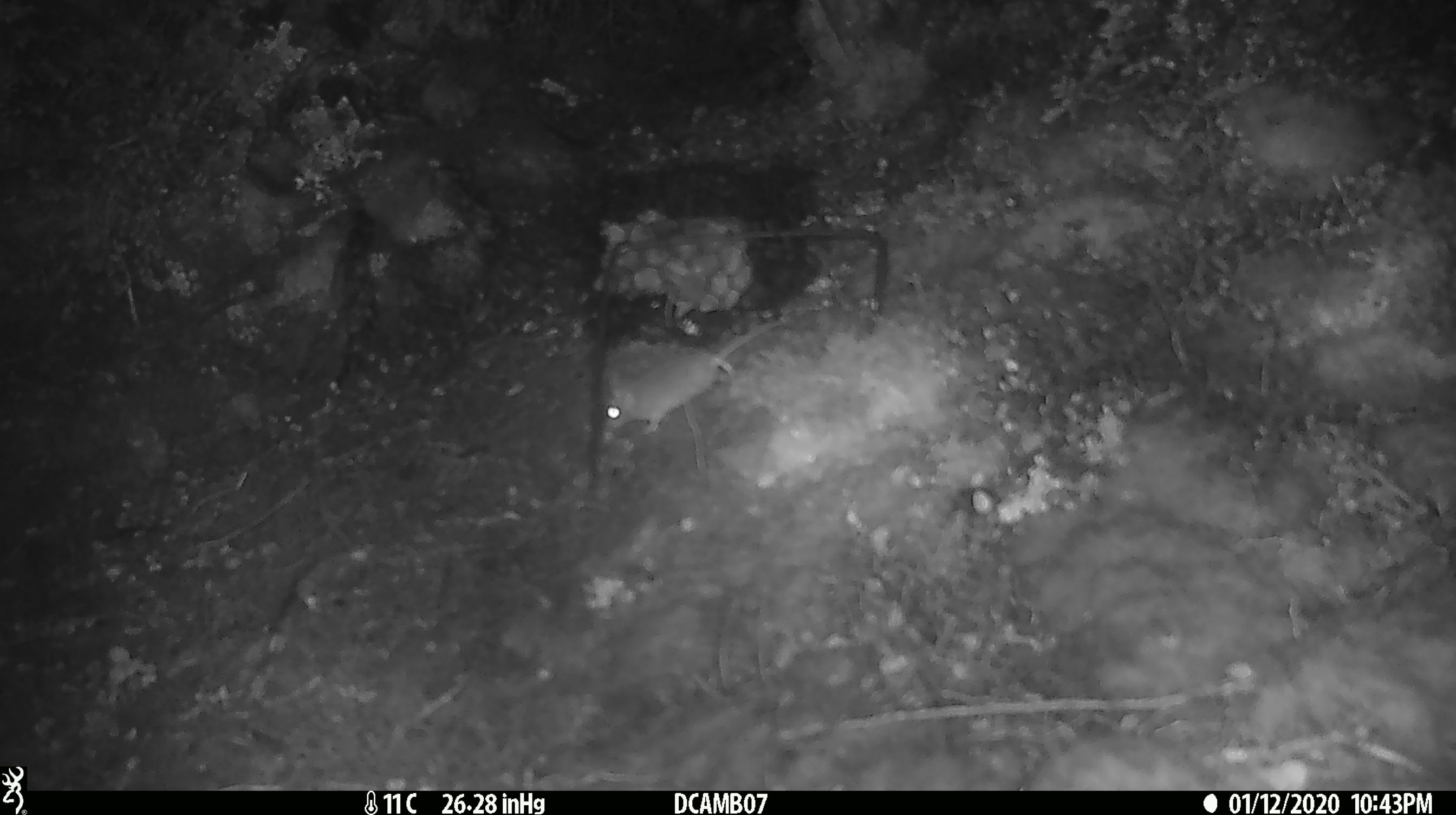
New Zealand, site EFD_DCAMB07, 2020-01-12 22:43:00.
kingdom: Animalia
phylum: Chordata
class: Mammalia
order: Rodentia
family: Muridae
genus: Mus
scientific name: Mus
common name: mouse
Mouse (Mus).